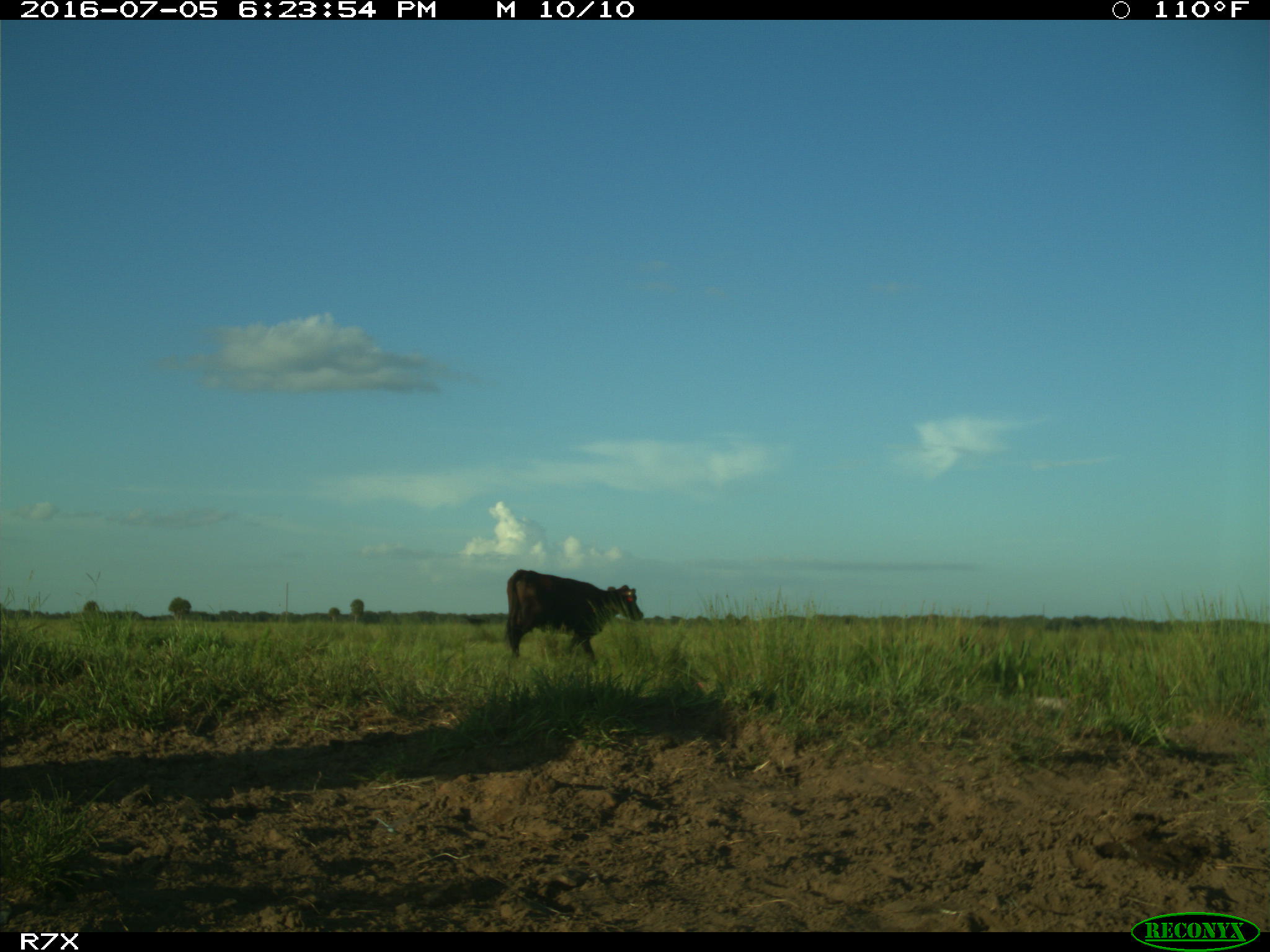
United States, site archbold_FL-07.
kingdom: Animalia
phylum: Chordata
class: Mammalia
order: Artiodactyla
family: Bovidae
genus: Bos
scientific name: Bos taurus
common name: domestic cow